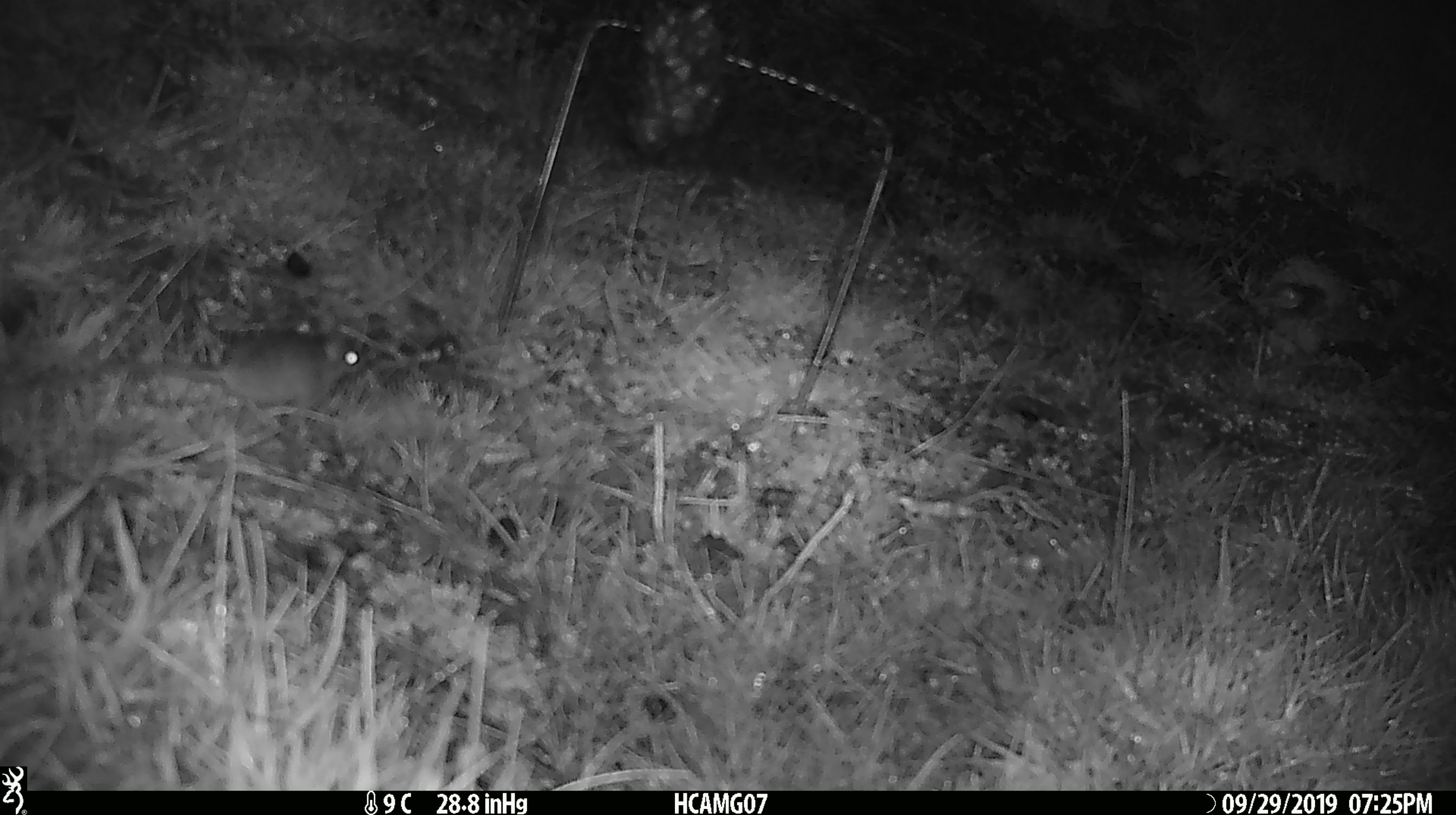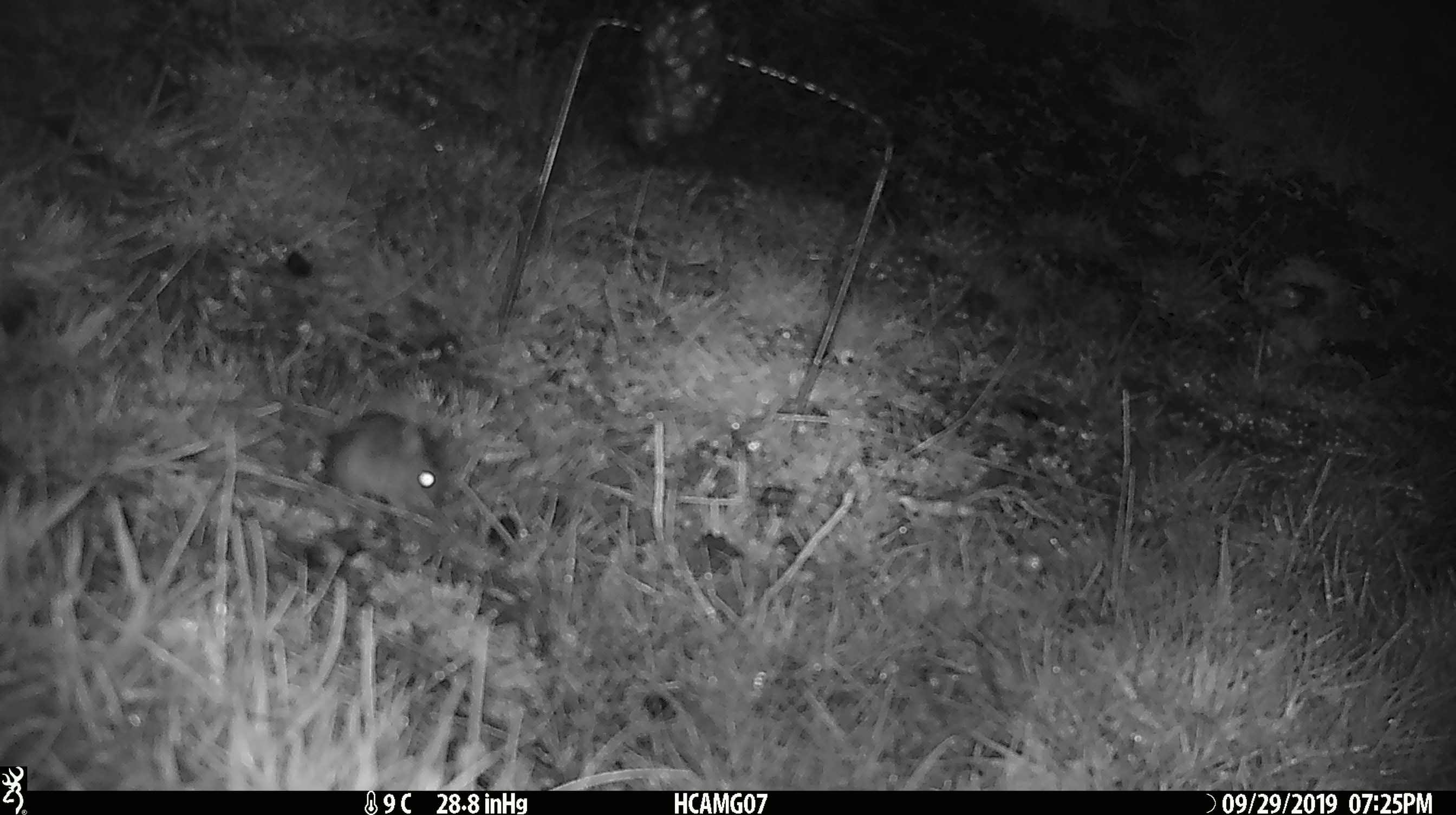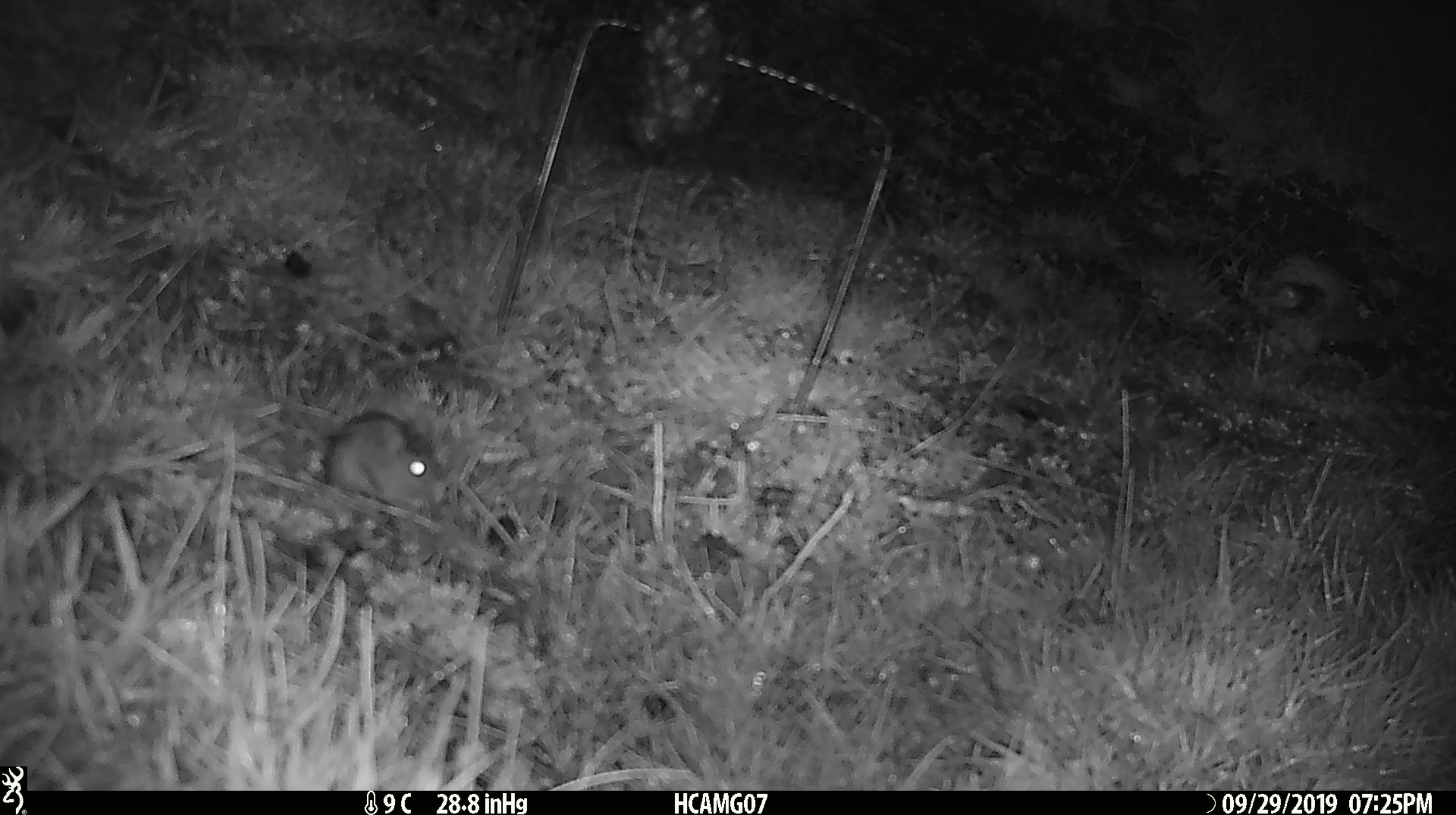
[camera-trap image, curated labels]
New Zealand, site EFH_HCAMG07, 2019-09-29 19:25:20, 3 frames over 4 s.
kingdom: Animalia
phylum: Chordata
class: Mammalia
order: Rodentia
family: Muridae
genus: Mus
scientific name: Mus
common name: mouse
Mouse (Mus).